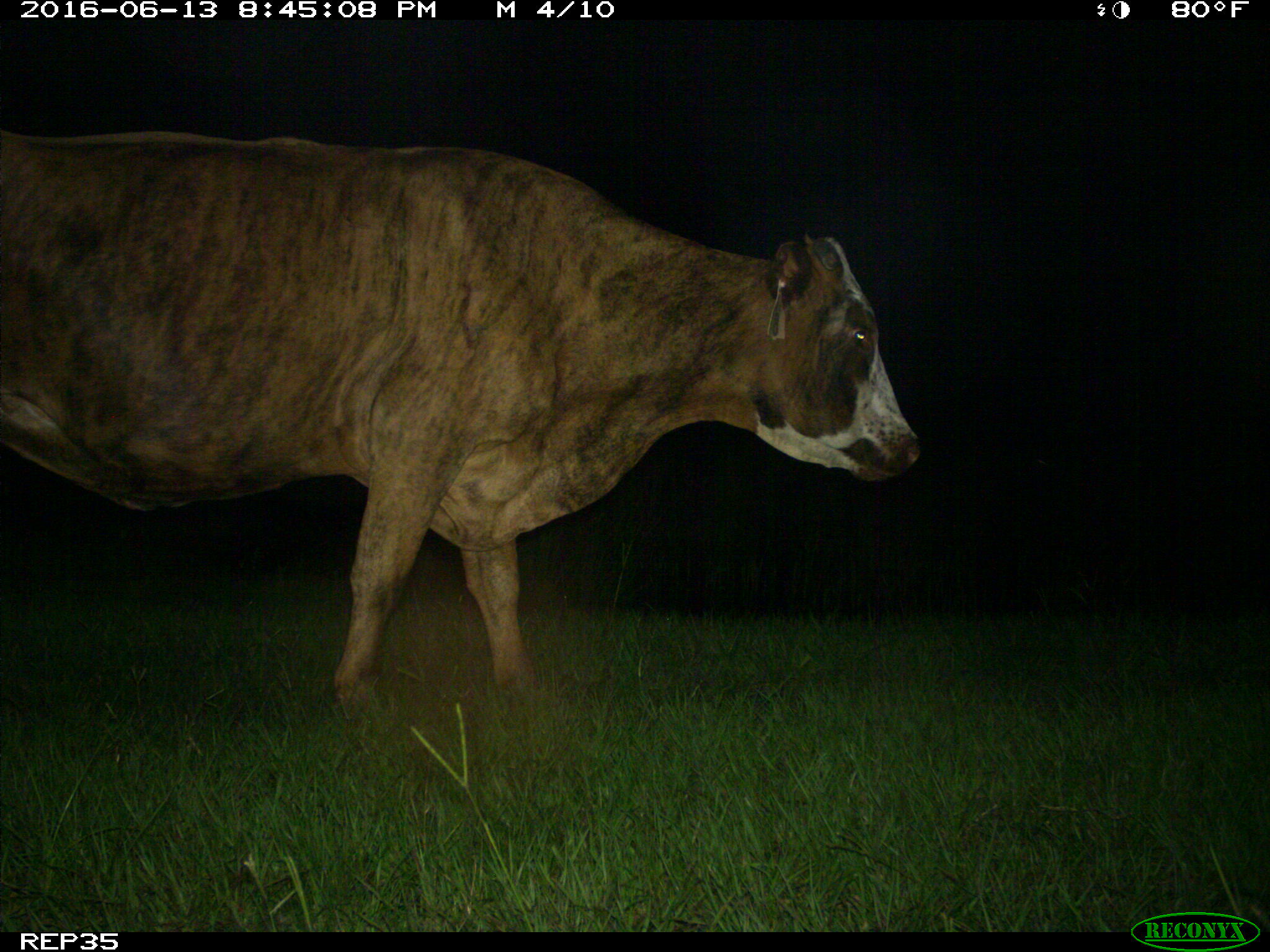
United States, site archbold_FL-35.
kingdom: Animalia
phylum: Chordata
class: Mammalia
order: Artiodactyla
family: Bovidae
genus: Bos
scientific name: Bos taurus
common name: domestic cow